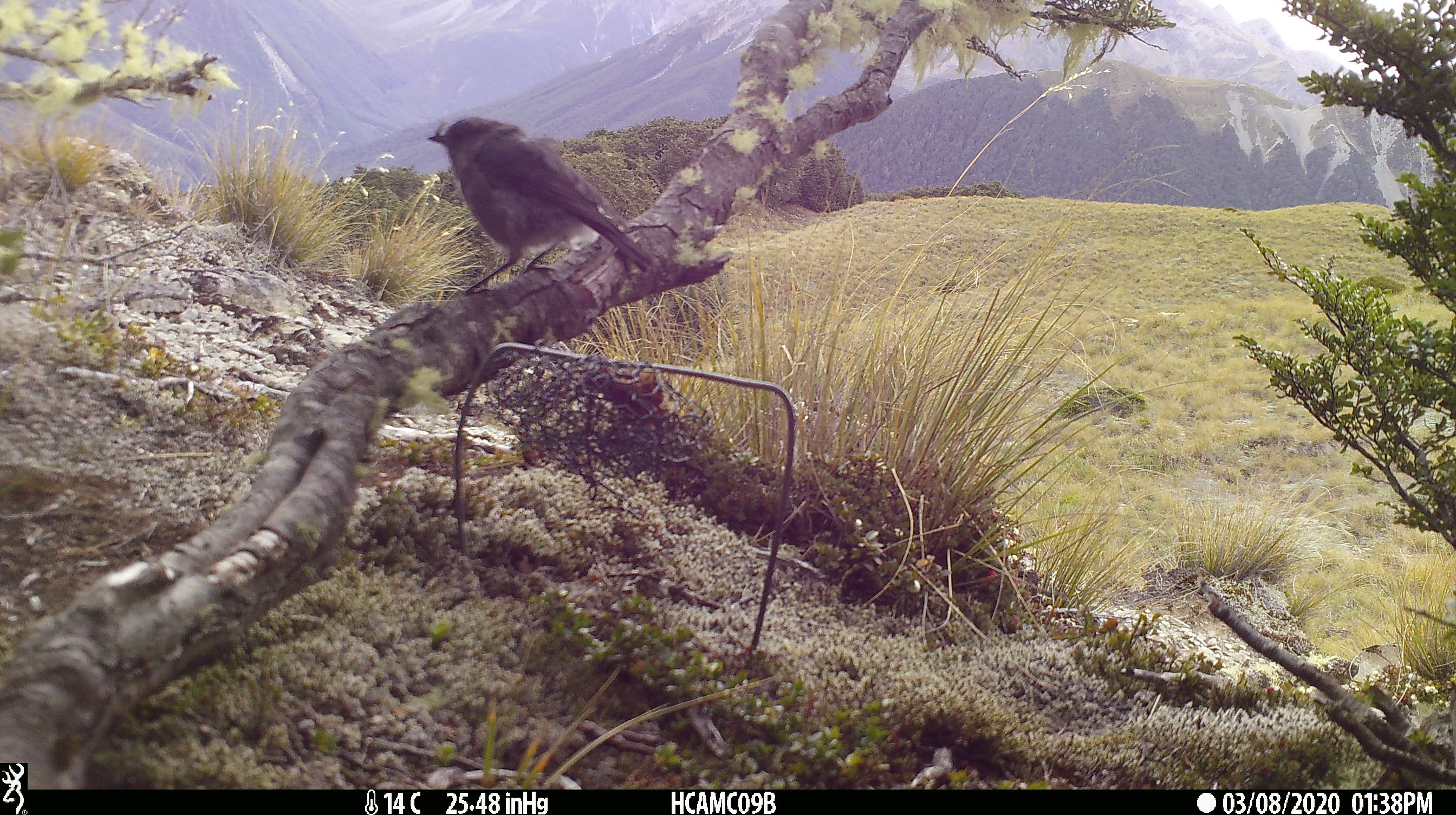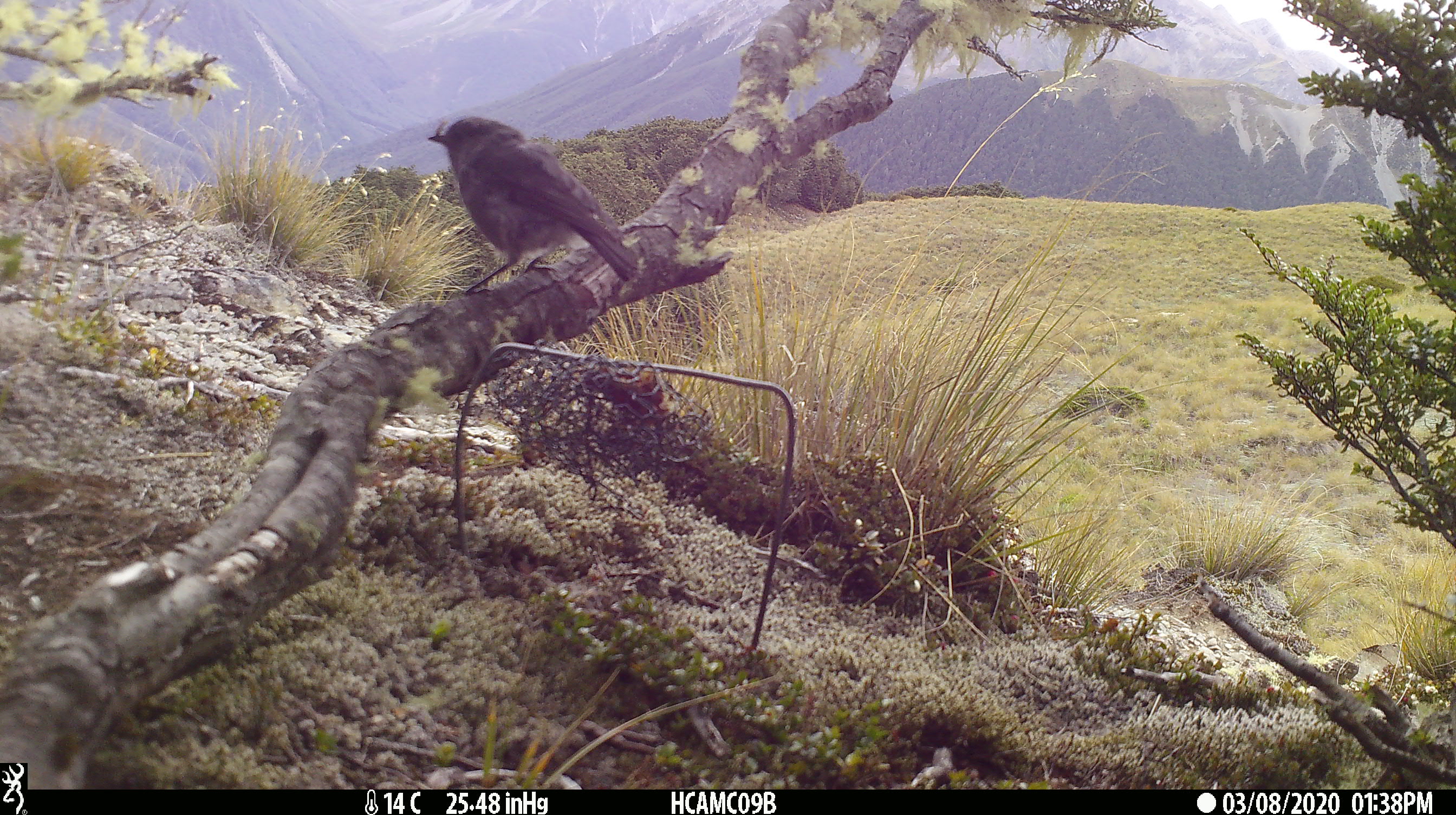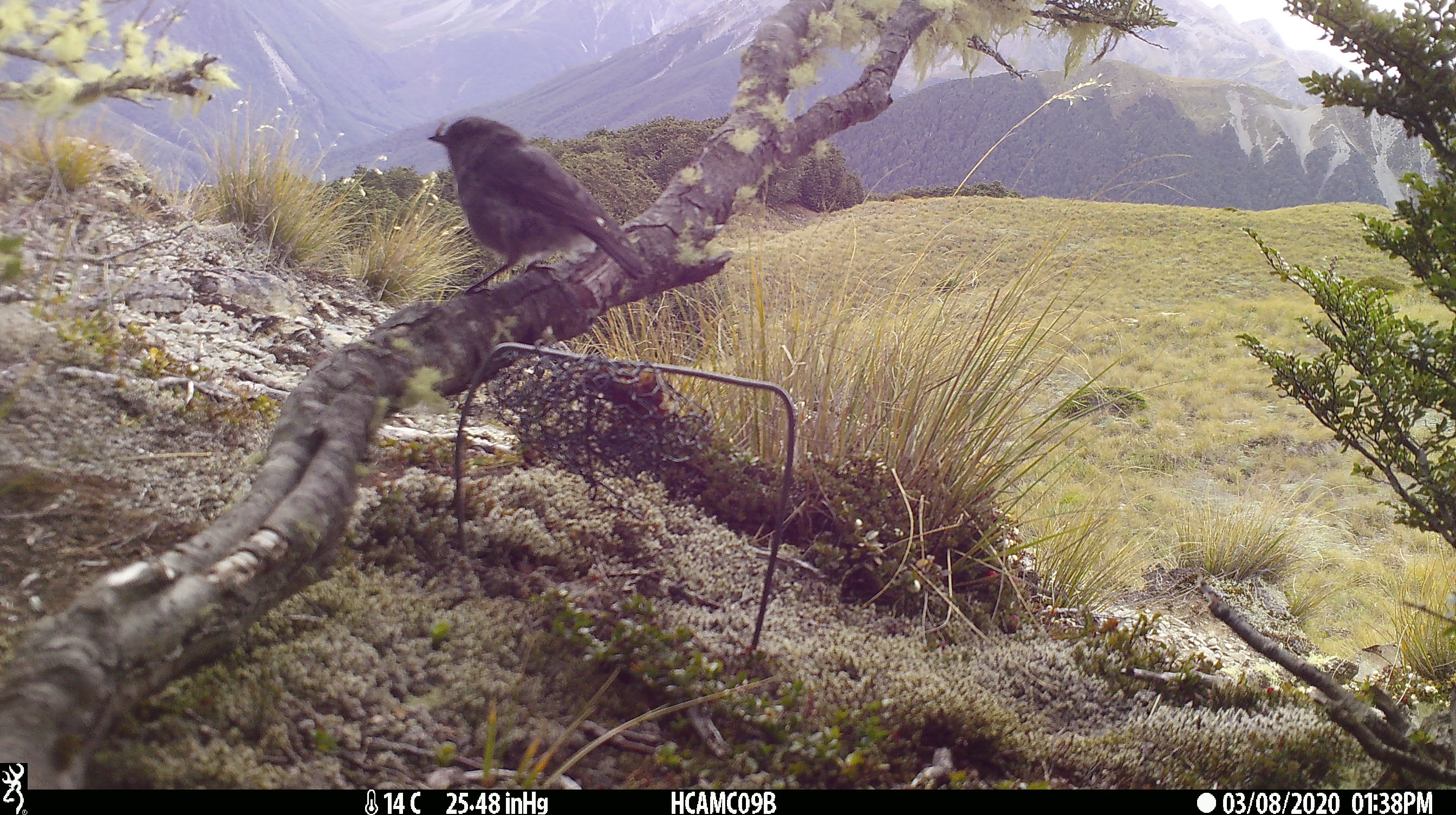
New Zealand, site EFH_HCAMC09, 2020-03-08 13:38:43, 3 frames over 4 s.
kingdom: Animalia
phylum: Chordata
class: Aves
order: Passeriformes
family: Petroicidae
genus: Petroica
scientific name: Petroica australis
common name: new zealand robin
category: robin